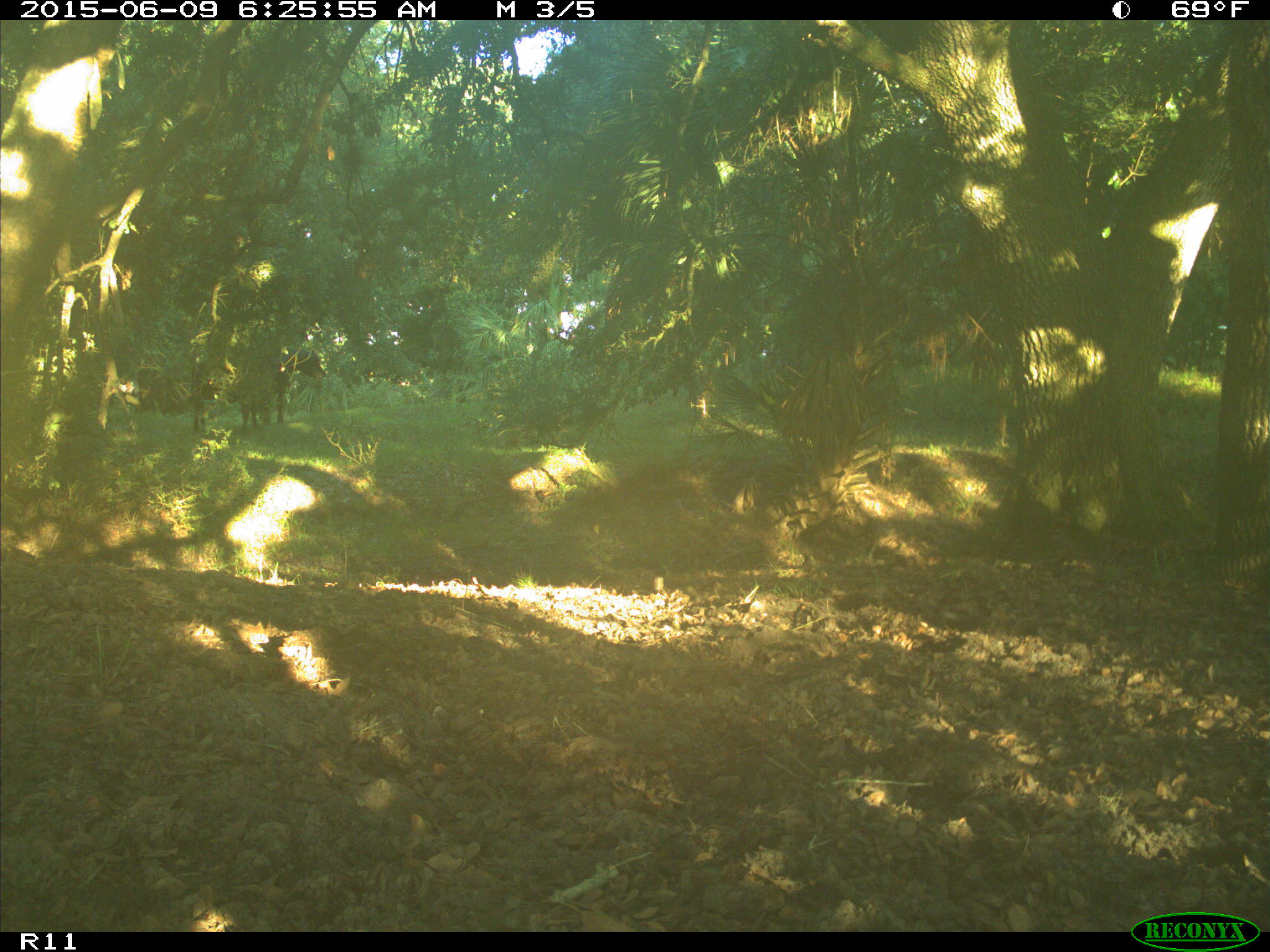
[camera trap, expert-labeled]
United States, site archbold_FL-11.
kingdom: Animalia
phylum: Chordata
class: Mammalia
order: Artiodactyla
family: Bovidae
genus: Bos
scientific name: Bos taurus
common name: domestic cow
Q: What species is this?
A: Bos taurus (domestic cow).